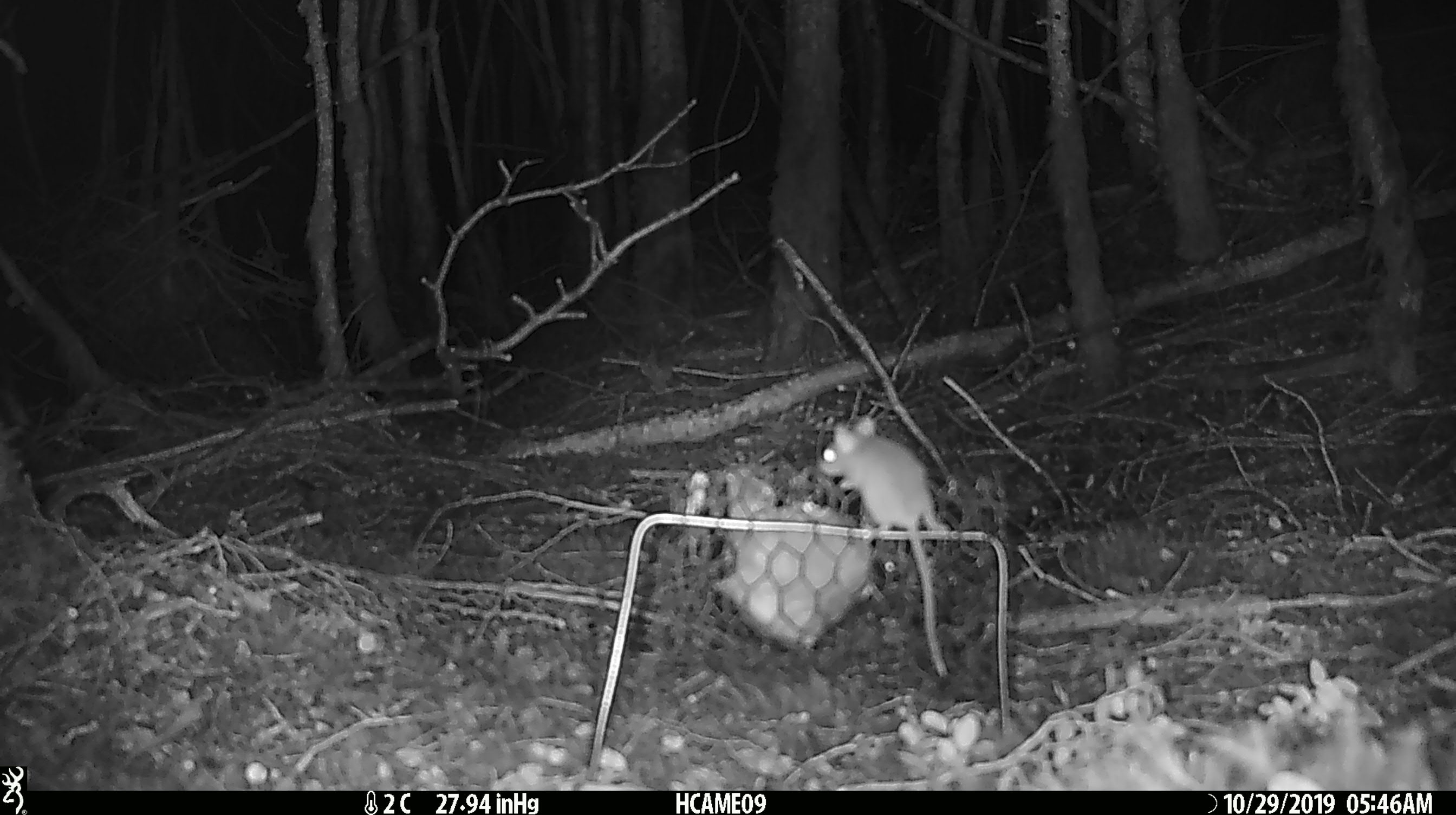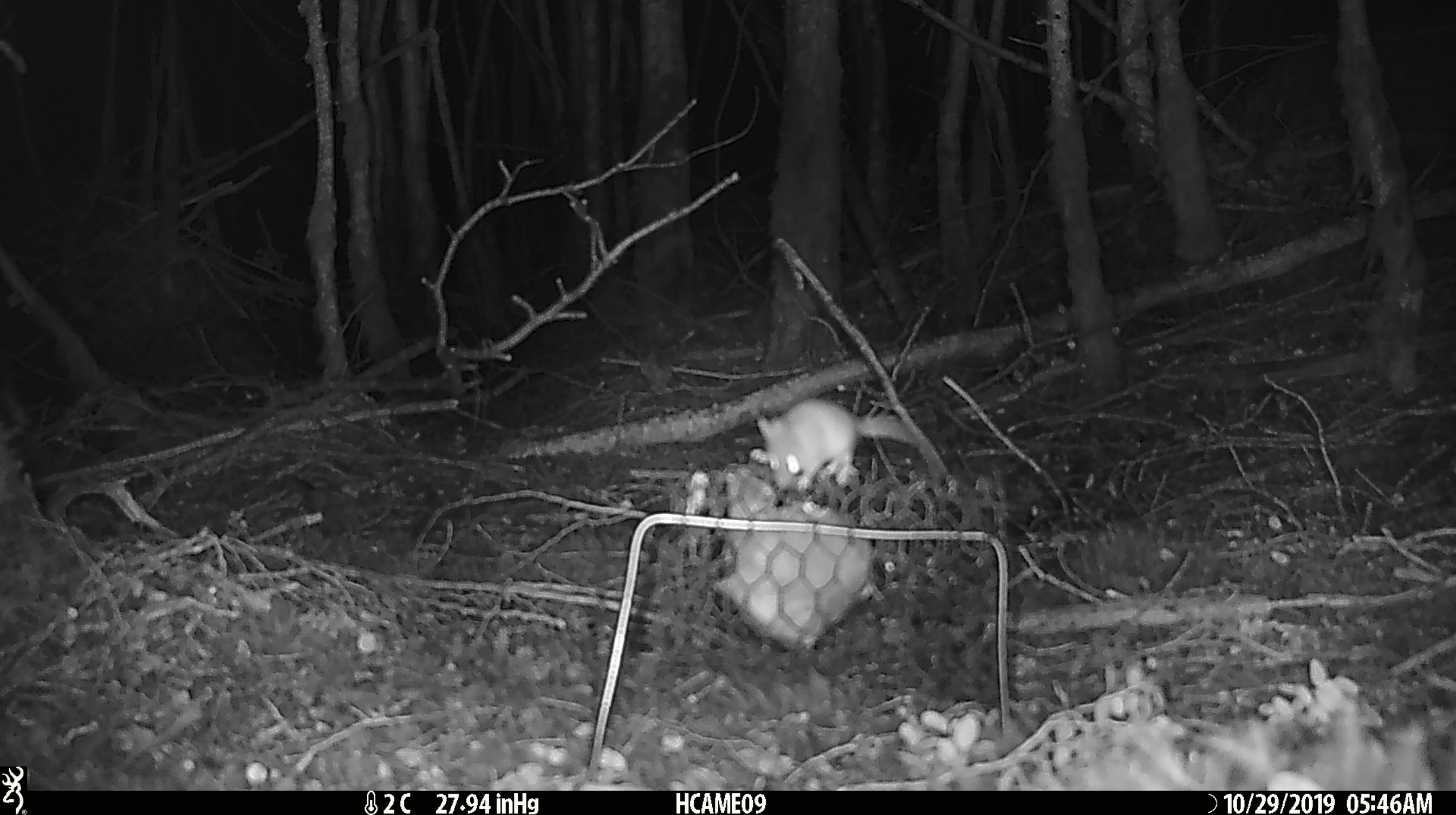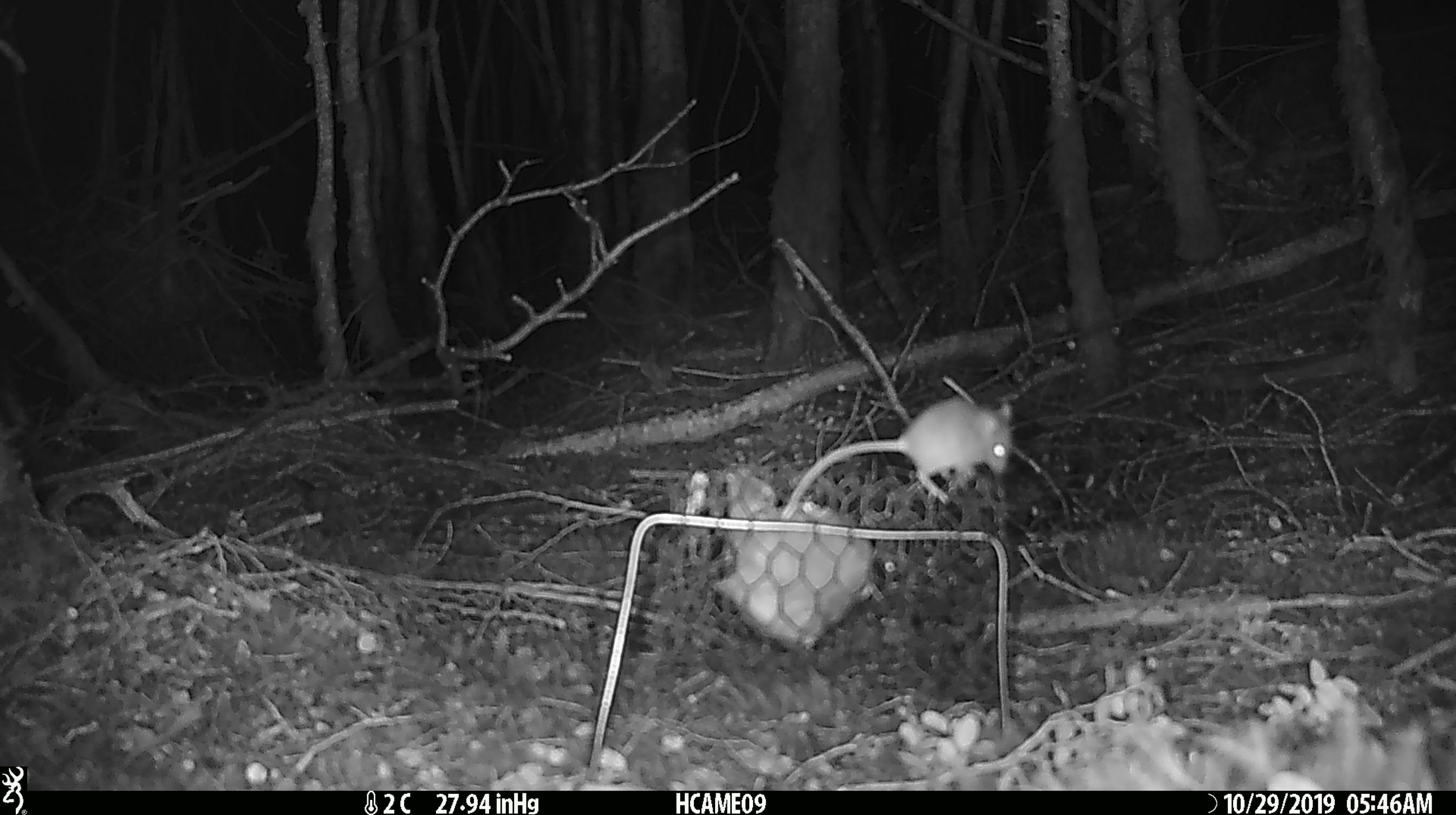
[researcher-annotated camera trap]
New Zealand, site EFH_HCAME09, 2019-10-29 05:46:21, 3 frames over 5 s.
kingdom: Animalia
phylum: Chordata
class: Mammalia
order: Rodentia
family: Muridae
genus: Mus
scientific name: Mus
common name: mouse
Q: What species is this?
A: Mouse (Mus).